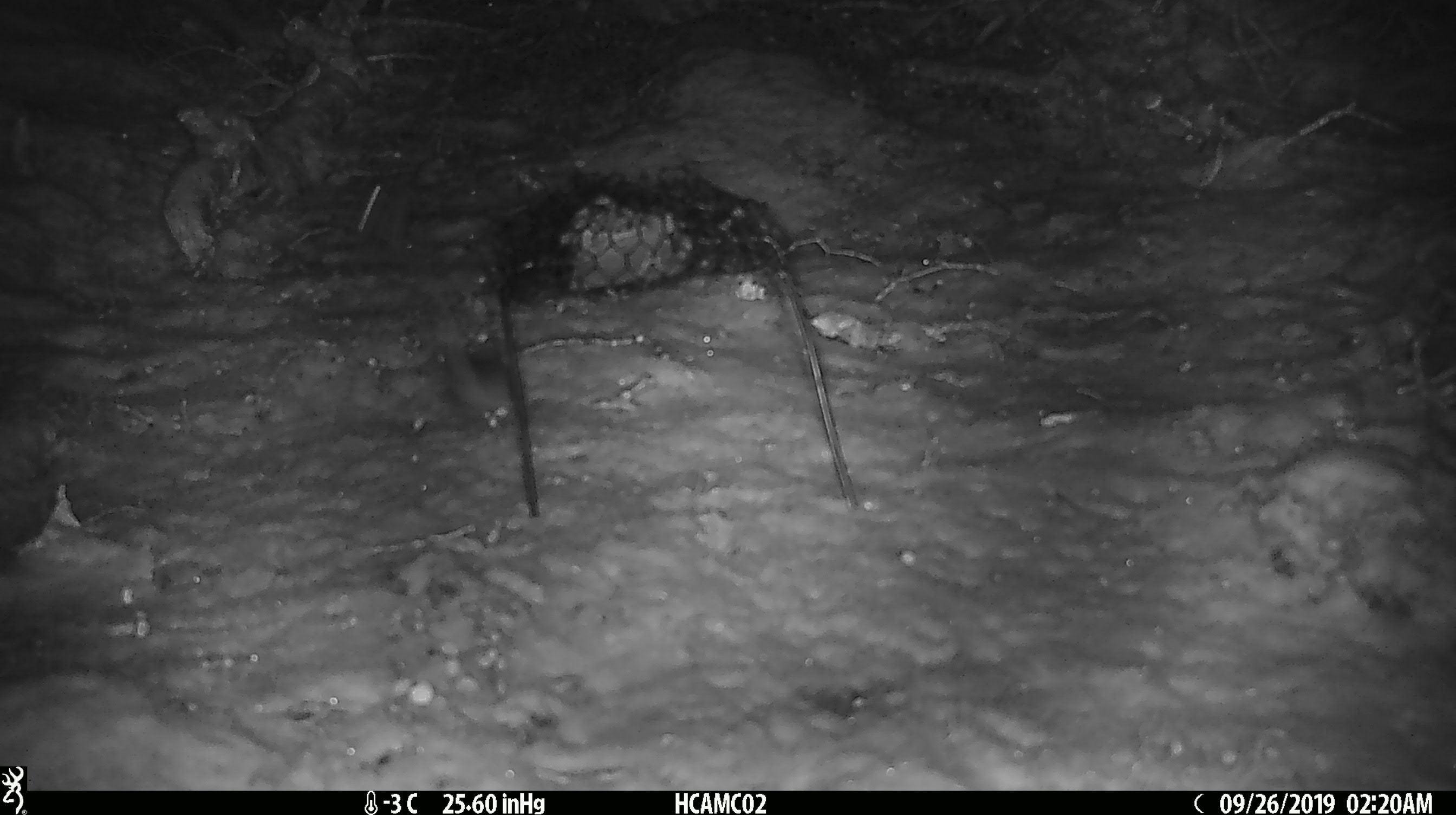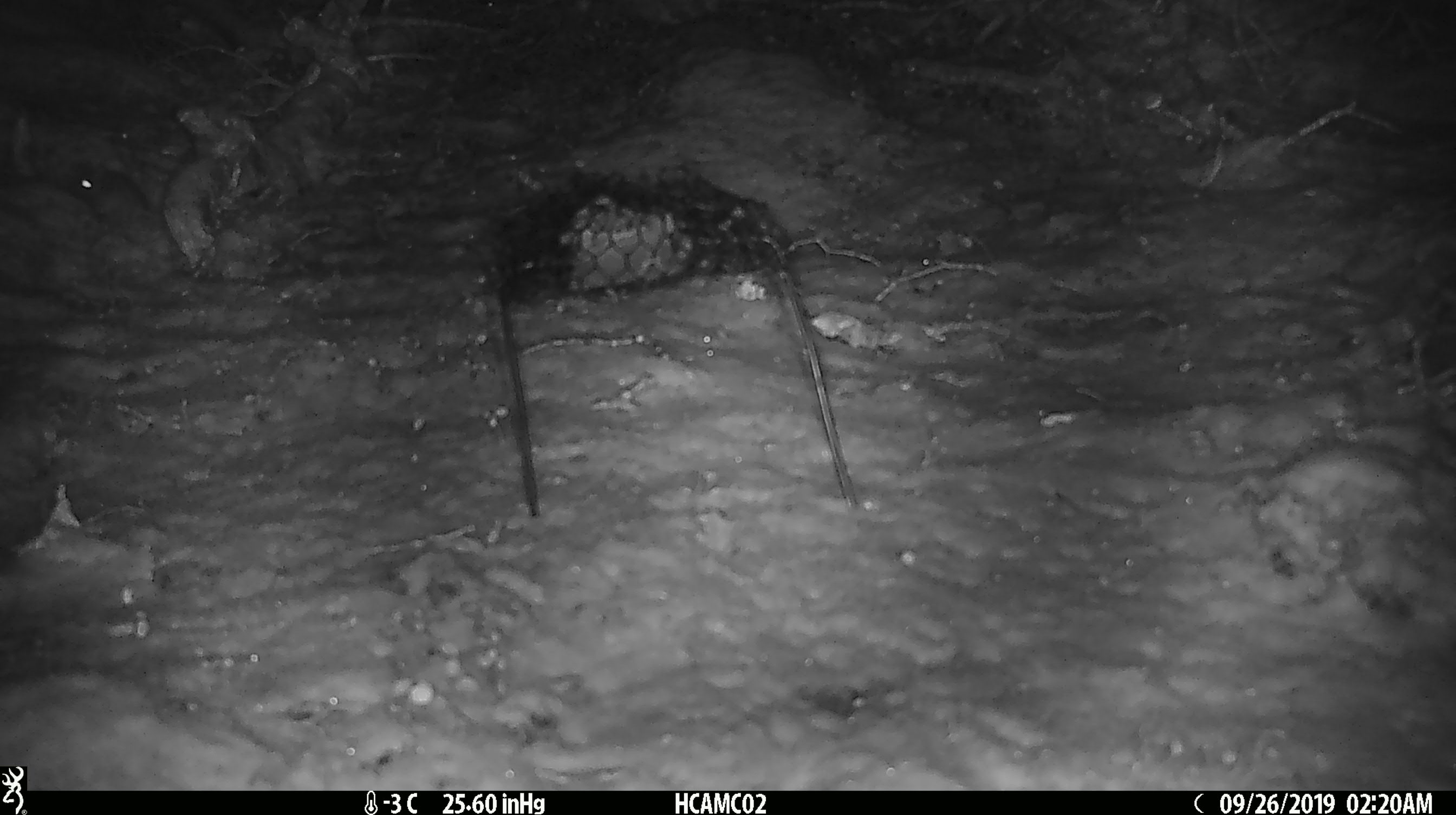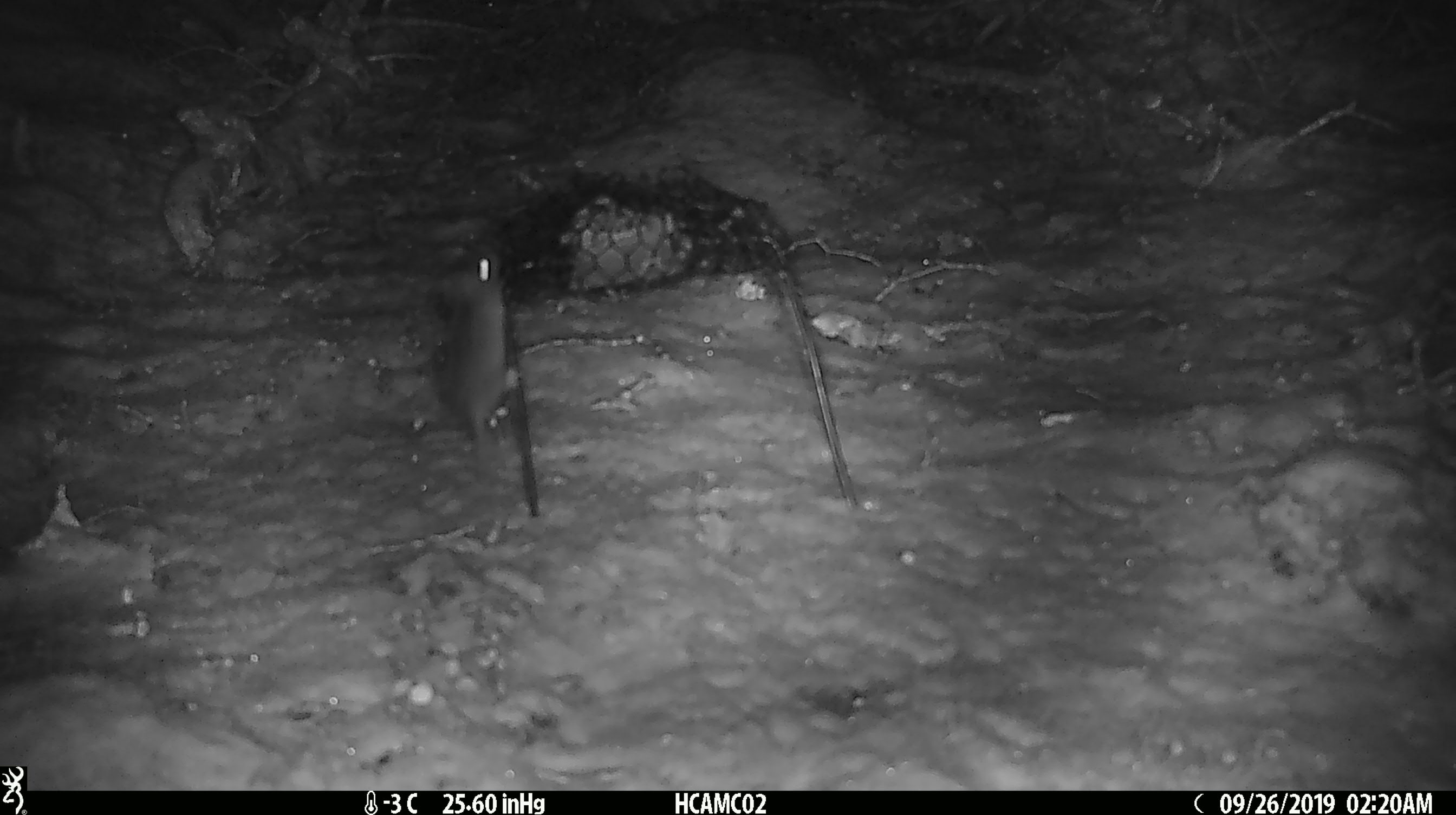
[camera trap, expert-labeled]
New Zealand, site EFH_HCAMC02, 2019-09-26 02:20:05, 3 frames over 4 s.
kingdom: Animalia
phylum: Chordata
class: Mammalia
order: Rodentia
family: Muridae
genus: Mus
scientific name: Mus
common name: mouse